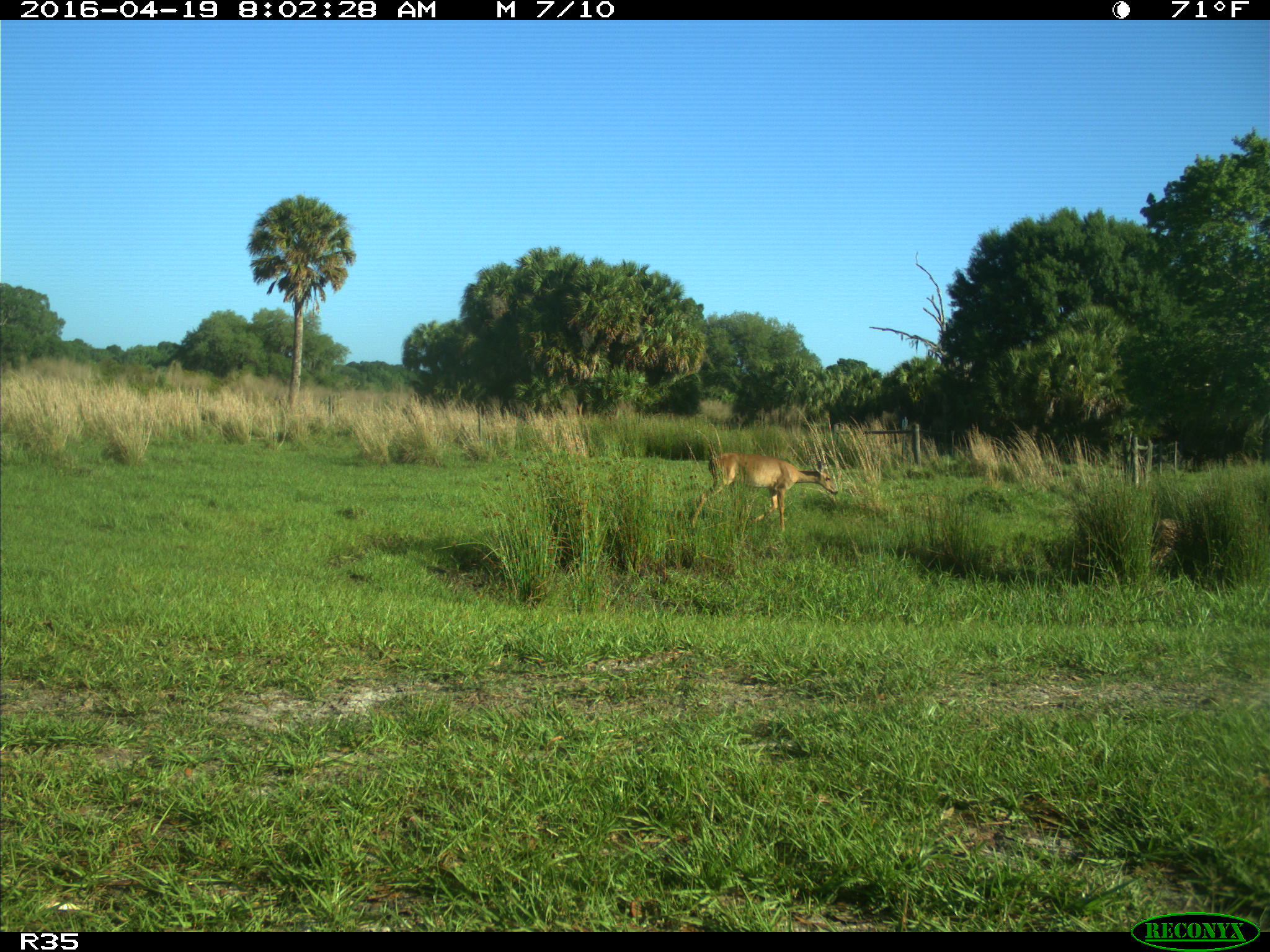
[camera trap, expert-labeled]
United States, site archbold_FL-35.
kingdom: Animalia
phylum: Chordata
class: Mammalia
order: Artiodactyla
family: Cervidae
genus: Odocoileus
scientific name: Odocoileus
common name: deer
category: unidentified deer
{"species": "unidentified deer (deer) (Odocoileus)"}